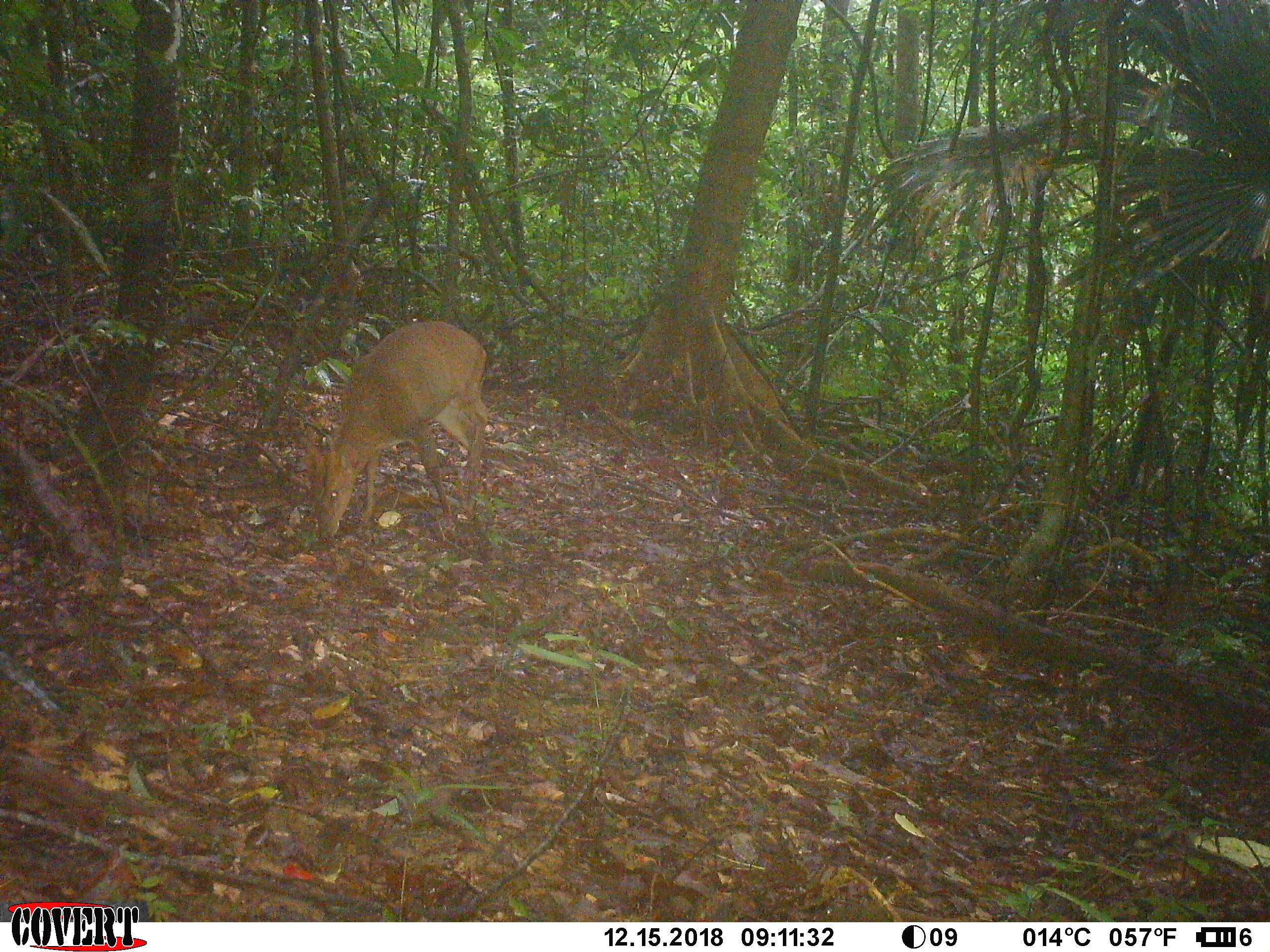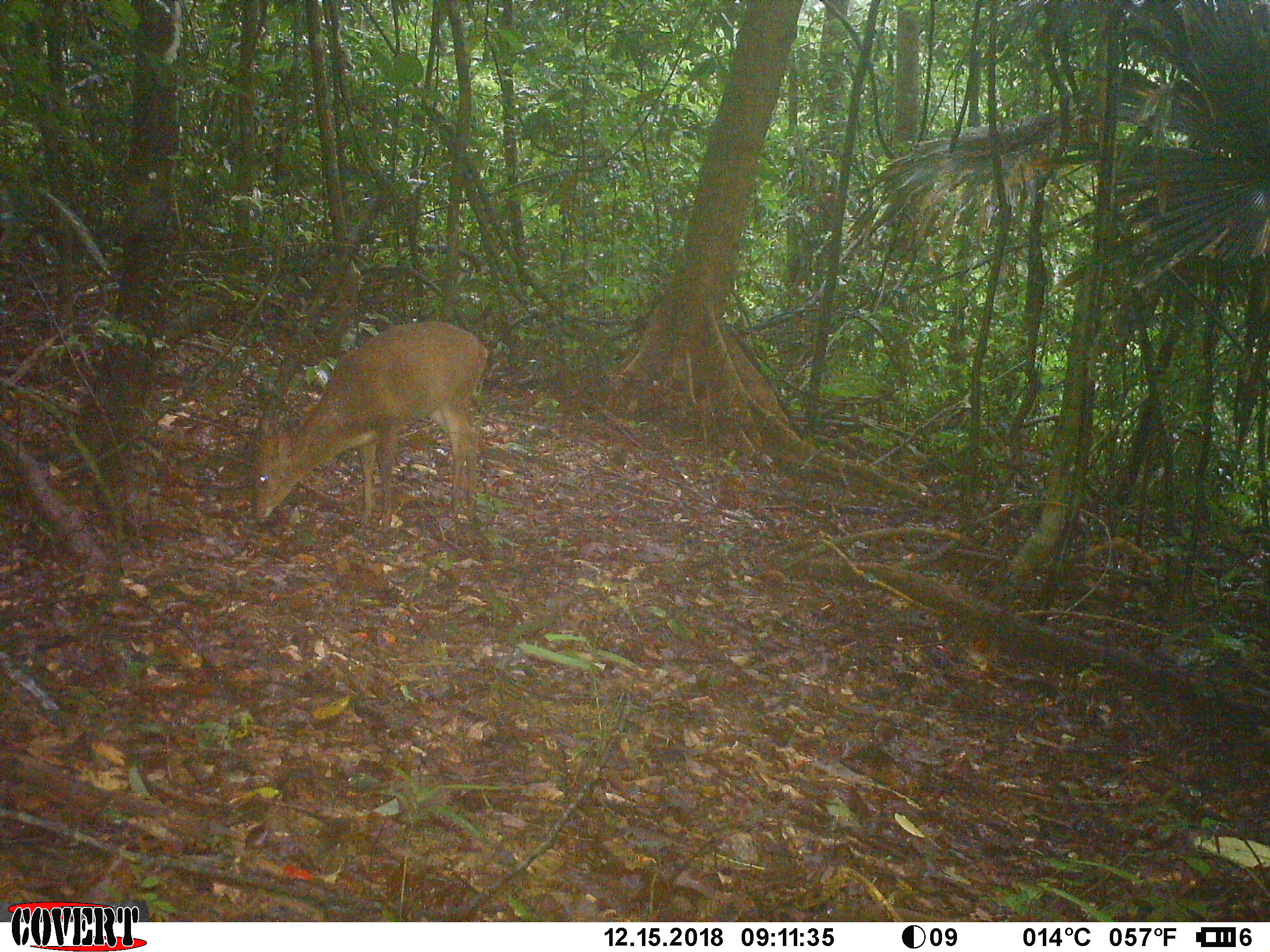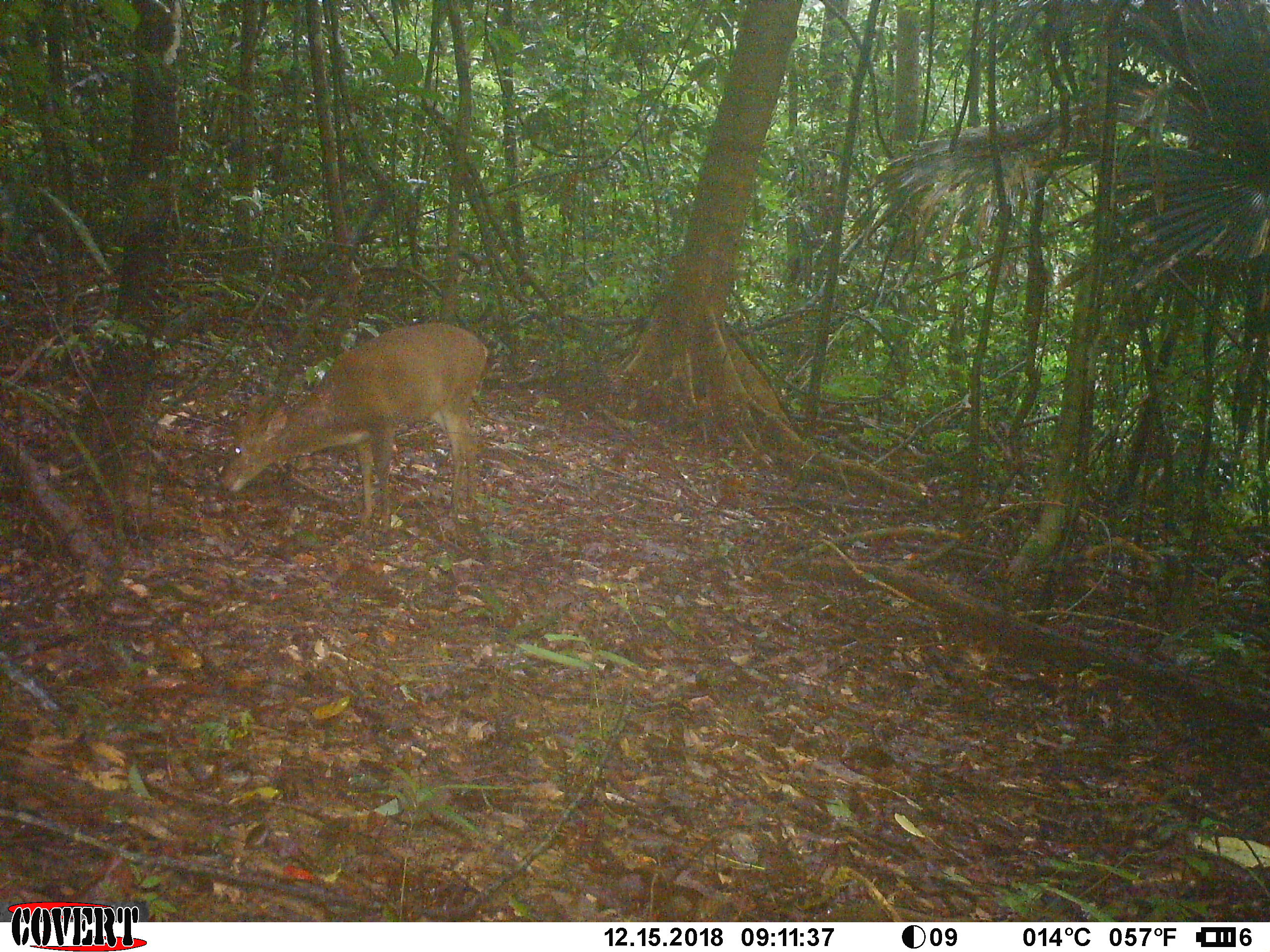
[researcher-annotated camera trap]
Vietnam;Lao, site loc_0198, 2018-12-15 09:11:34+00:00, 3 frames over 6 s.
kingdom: Animalia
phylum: Chordata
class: Mammalia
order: Artiodactyla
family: Cervidae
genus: Muntiacus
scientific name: Muntiacus vuquangensis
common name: large-antlered muntjac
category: large antlered muntjac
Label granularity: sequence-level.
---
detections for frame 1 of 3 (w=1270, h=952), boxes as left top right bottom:
large antlered muntjac: 299 321 489 539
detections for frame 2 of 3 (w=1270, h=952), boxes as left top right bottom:
large antlered muntjac: 252 321 480 540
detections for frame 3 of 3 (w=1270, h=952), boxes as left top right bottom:
large antlered muntjac: 218 322 488 539